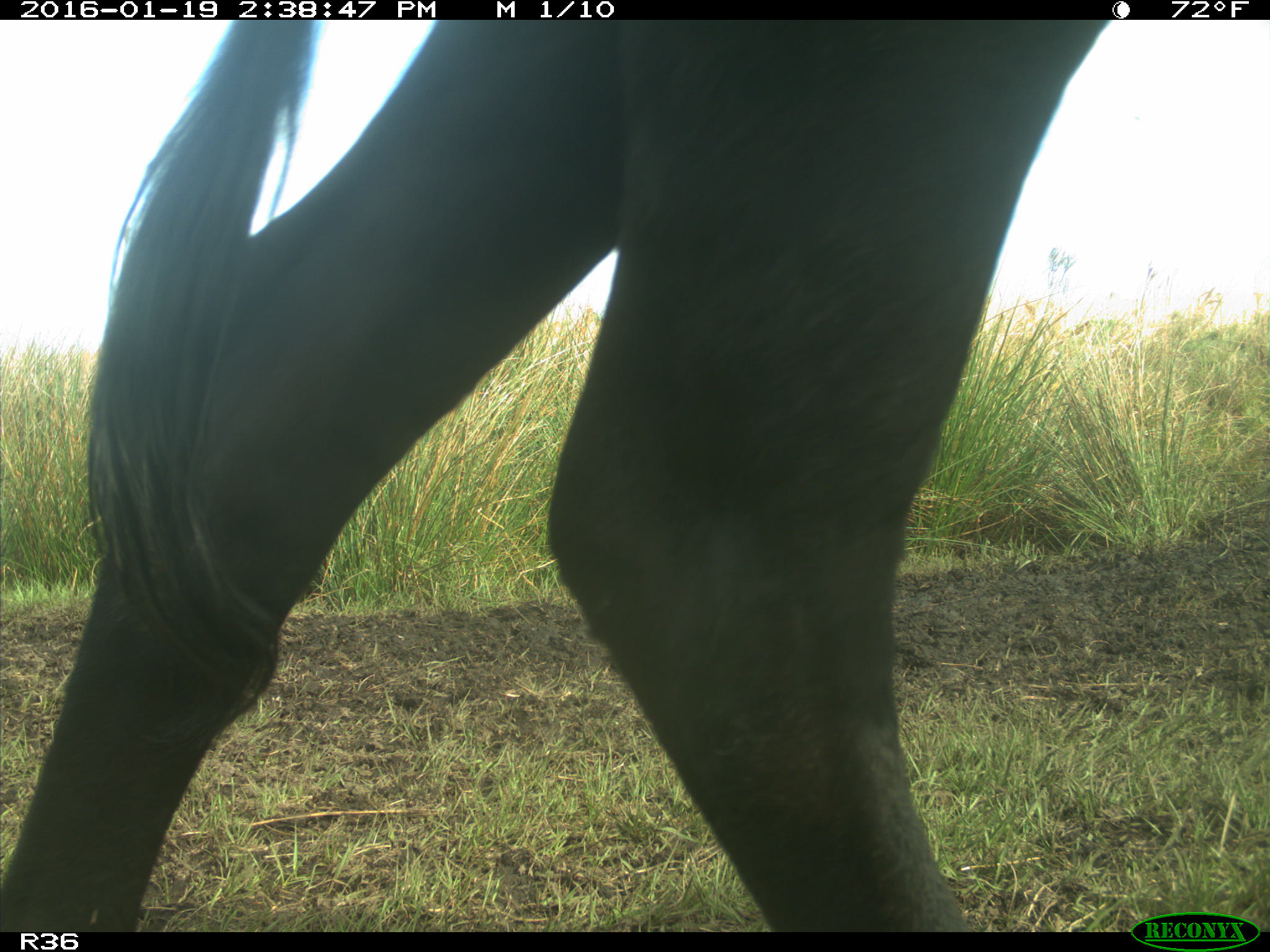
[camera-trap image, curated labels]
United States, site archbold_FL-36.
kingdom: Animalia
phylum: Chordata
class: Mammalia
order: Artiodactyla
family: Bovidae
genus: Bos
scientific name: Bos taurus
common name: domestic cow